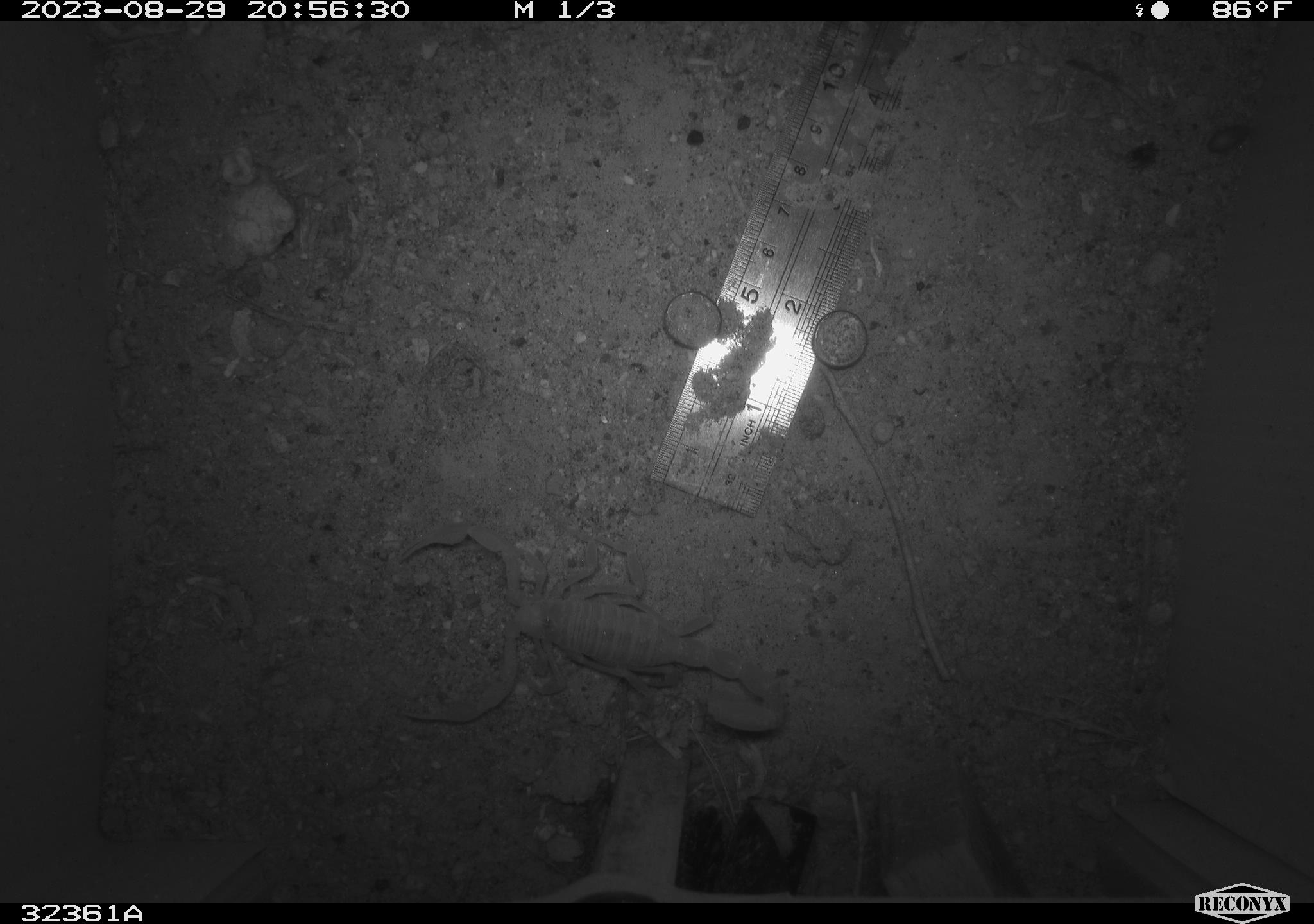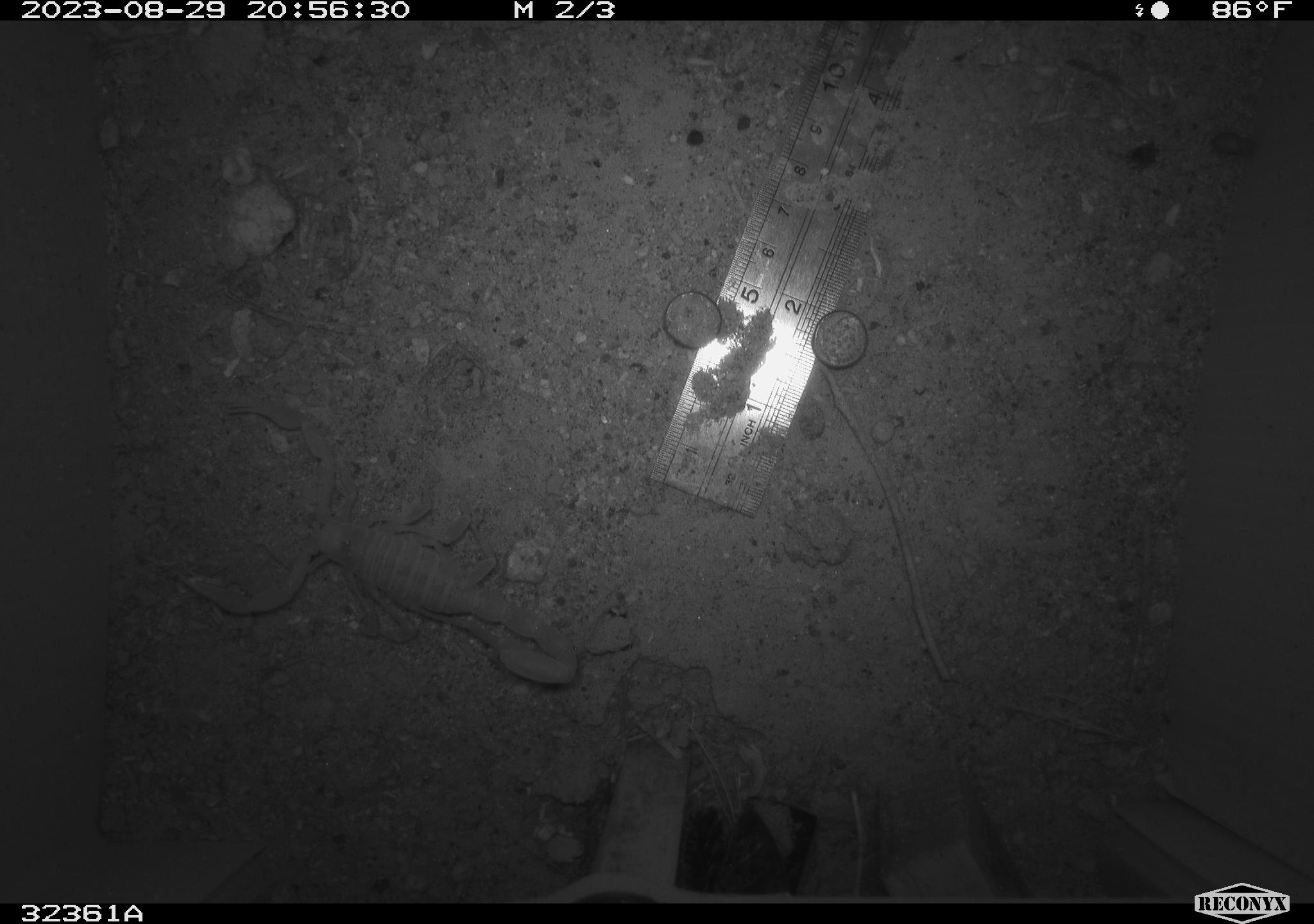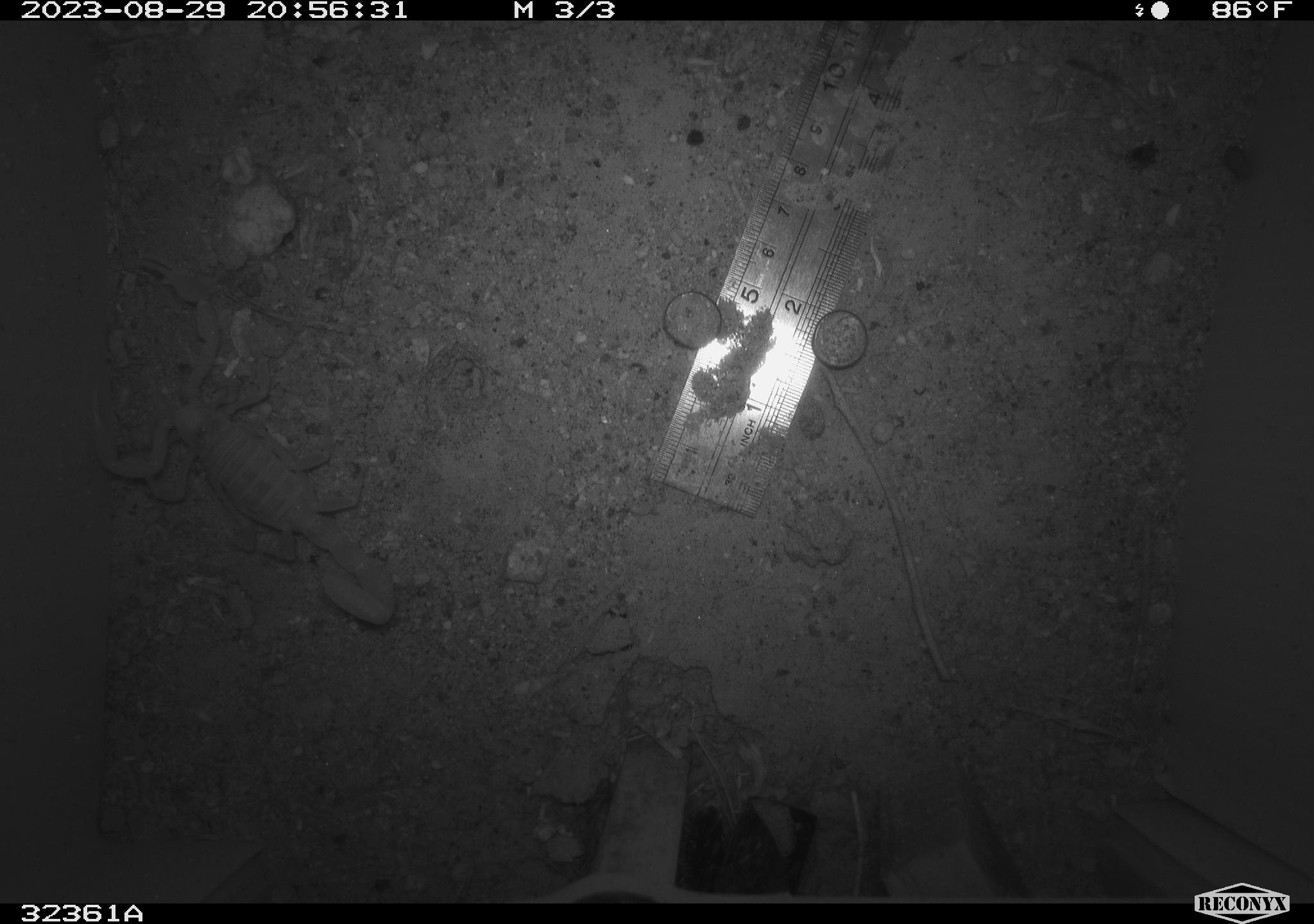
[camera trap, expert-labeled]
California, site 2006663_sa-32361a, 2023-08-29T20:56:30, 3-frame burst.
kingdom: Animalia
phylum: Arthropoda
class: Arachnida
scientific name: Arachnida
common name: arachnids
Arachnids (Arachnida).